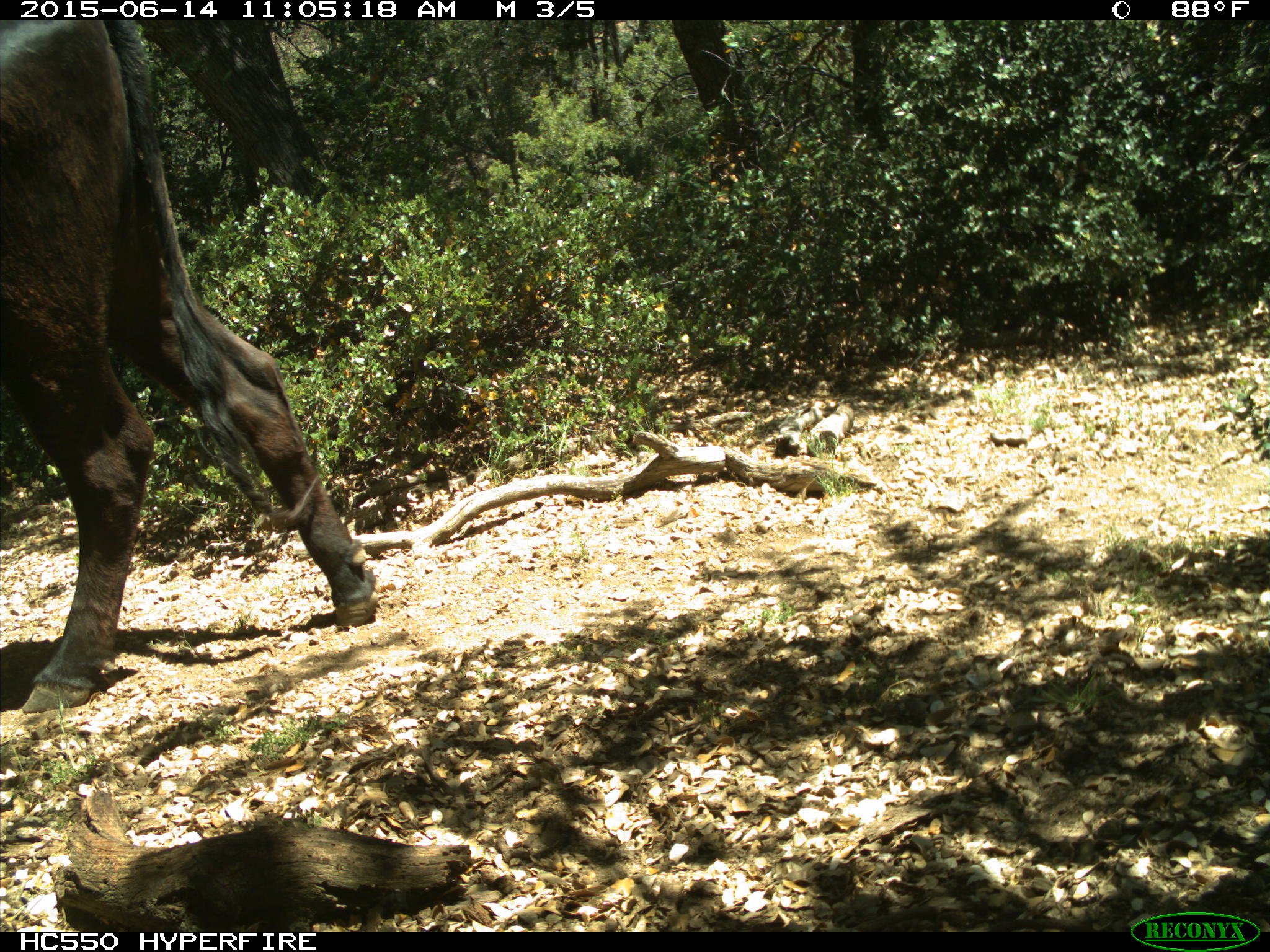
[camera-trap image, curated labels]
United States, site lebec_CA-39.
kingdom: Animalia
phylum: Chordata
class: Mammalia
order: Artiodactyla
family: Bovidae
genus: Bos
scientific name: Bos taurus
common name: domestic cow